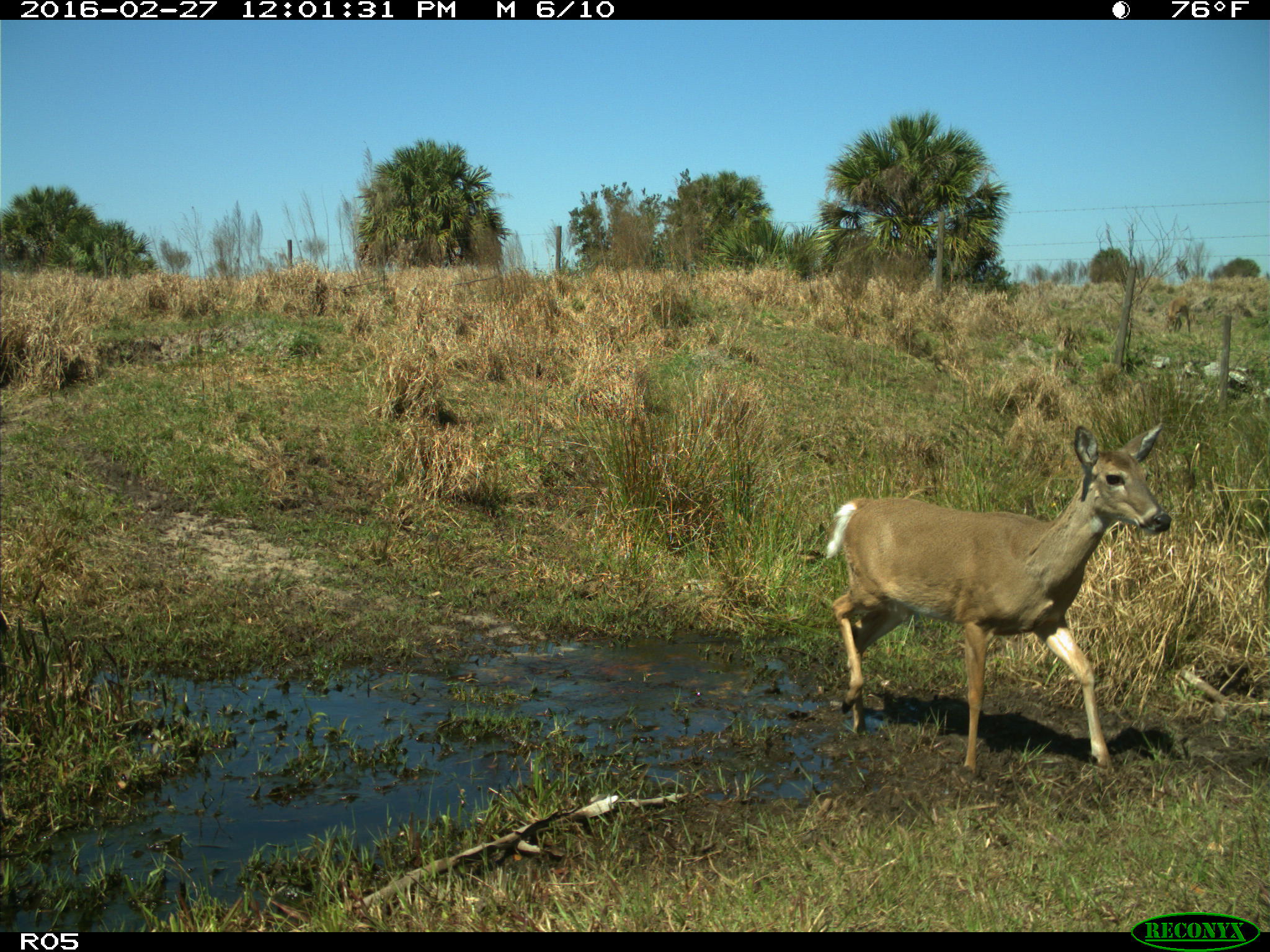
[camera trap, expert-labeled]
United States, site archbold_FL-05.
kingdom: Animalia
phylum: Chordata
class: Mammalia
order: Artiodactyla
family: Cervidae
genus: Odocoileus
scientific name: Odocoileus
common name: deer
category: unidentified deer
Unidentified deer (deer) (Odocoileus).